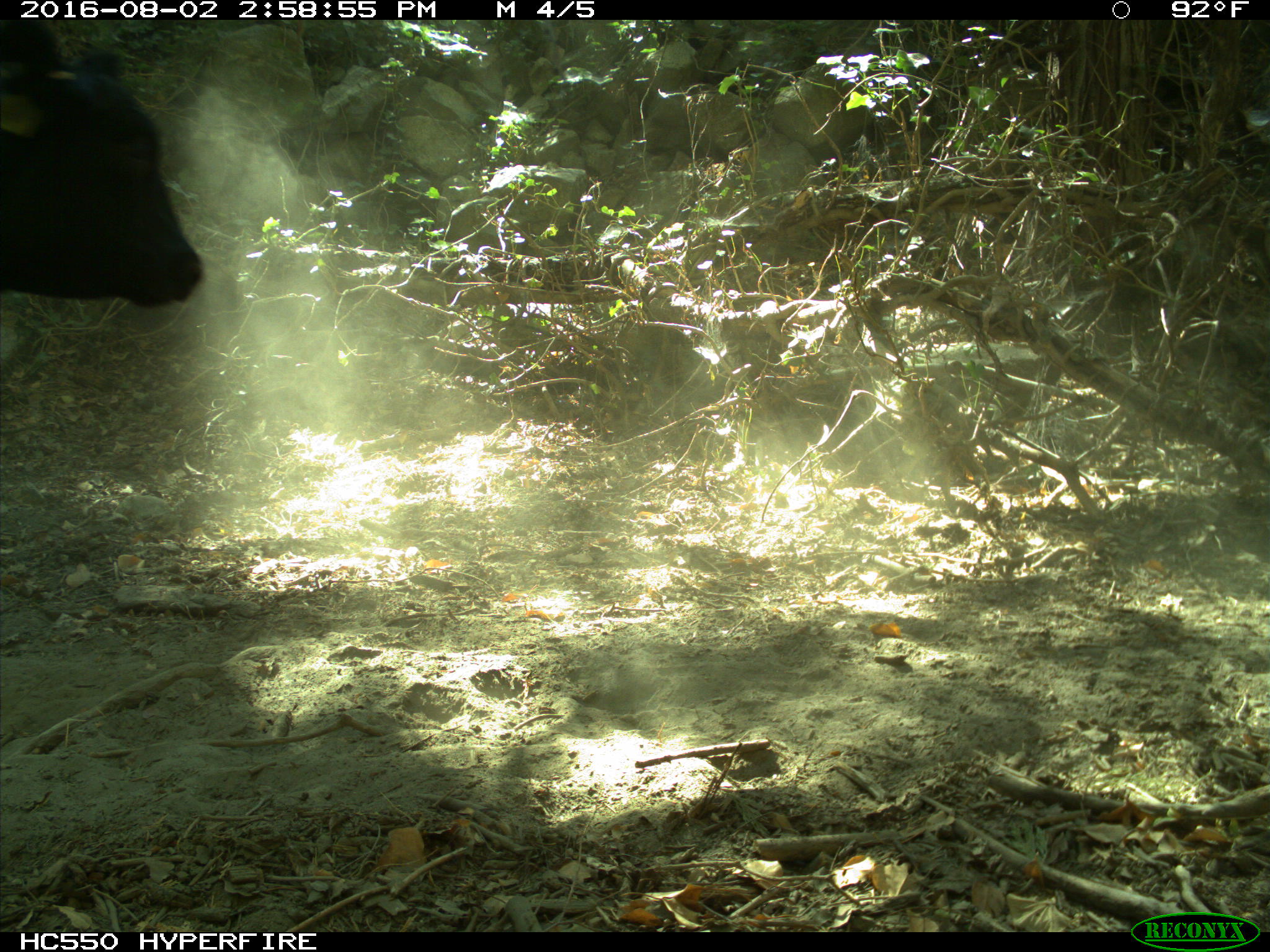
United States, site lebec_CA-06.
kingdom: Animalia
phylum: Chordata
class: Mammalia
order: Artiodactyla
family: Bovidae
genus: Bos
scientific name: Bos taurus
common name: domestic cow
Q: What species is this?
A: Bos taurus (domestic cow).